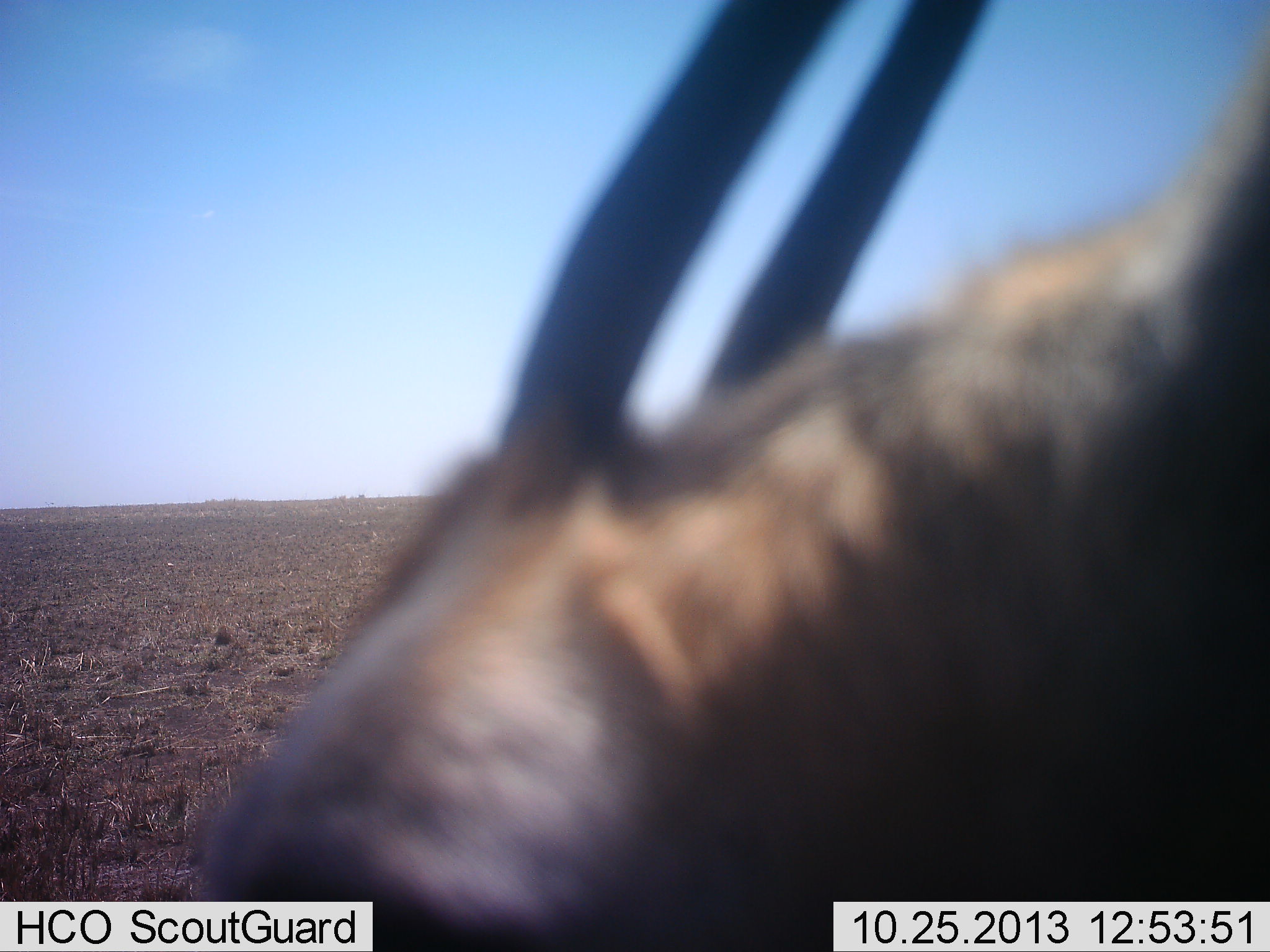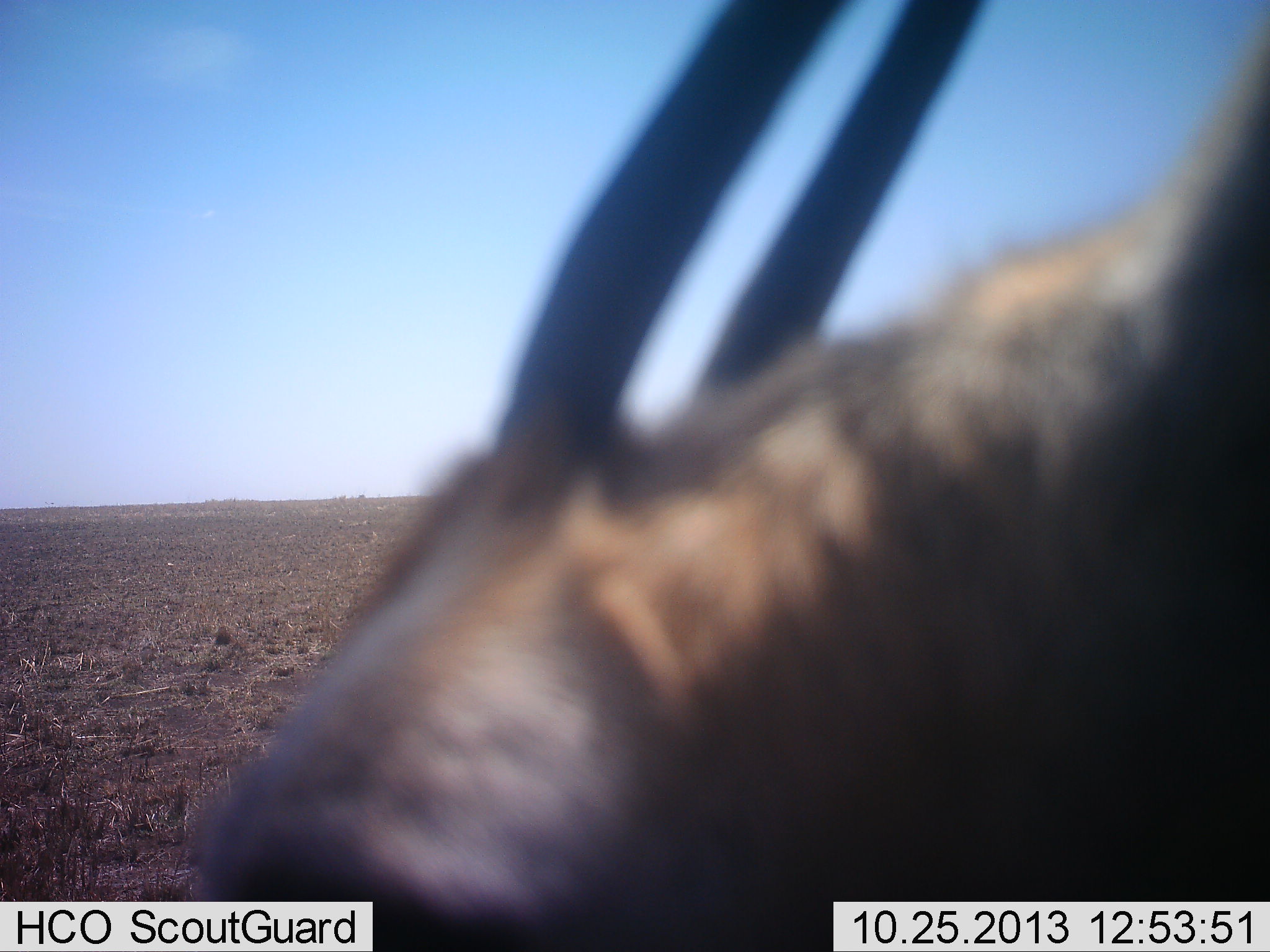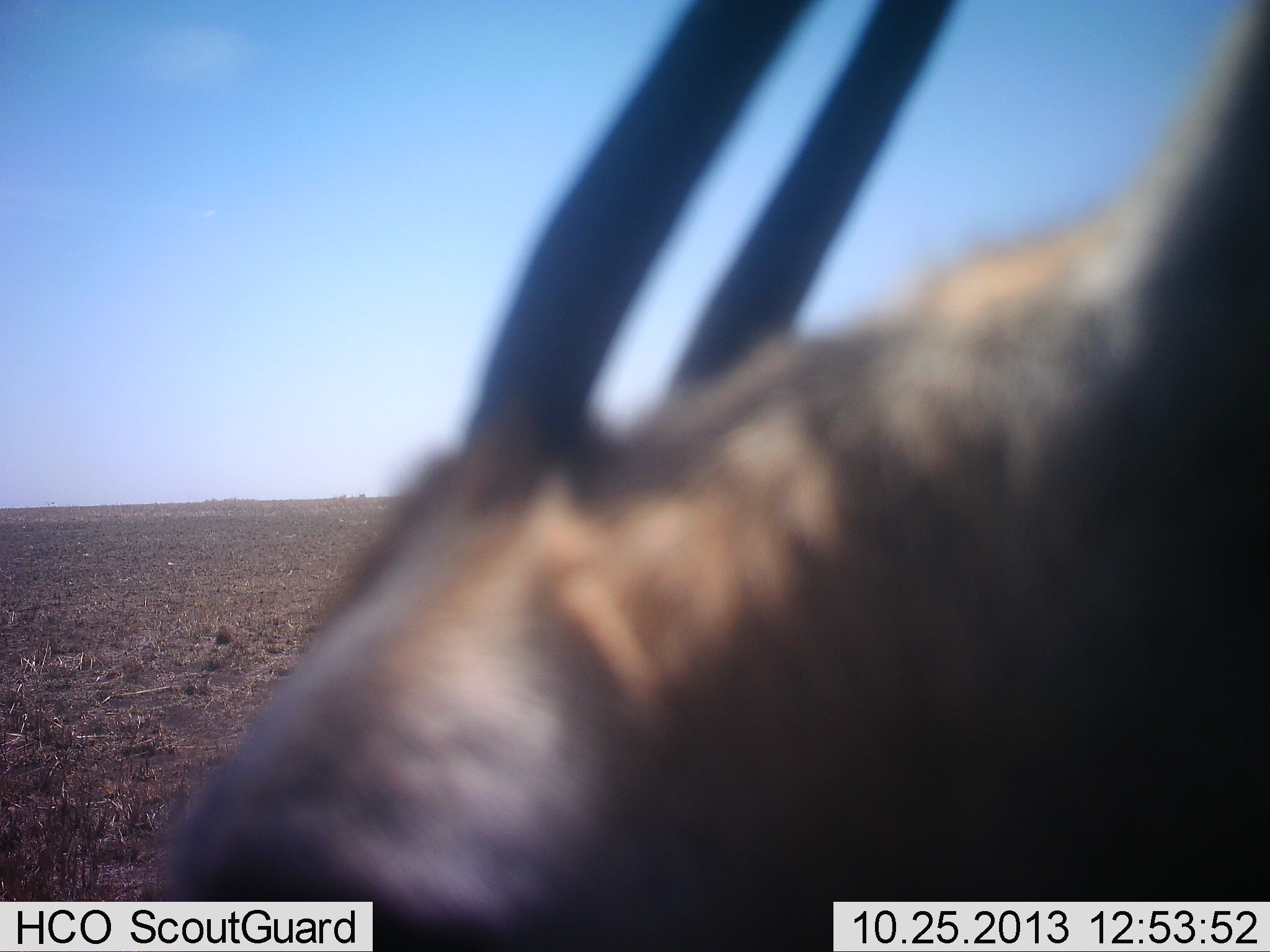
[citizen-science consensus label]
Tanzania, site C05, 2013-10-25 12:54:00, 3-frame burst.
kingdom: Animalia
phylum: Chordata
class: Mammalia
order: Artiodactyla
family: Bovidae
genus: Nanger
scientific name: Nanger granti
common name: grant's gazelle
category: gazellegrants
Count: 1.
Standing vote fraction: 80%.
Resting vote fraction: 0%.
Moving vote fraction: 0%.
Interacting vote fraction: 0%.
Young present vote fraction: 0%.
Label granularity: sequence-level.